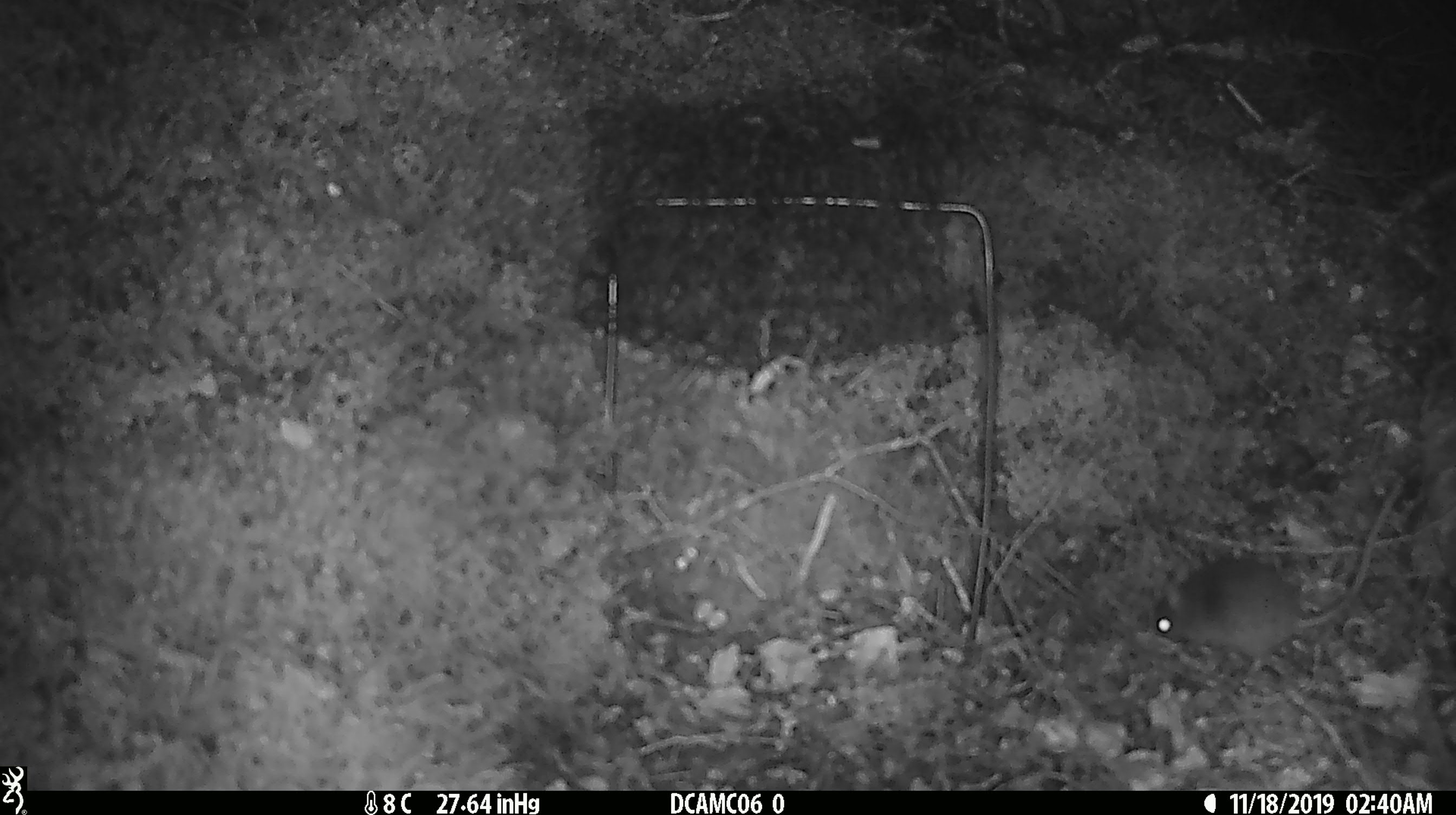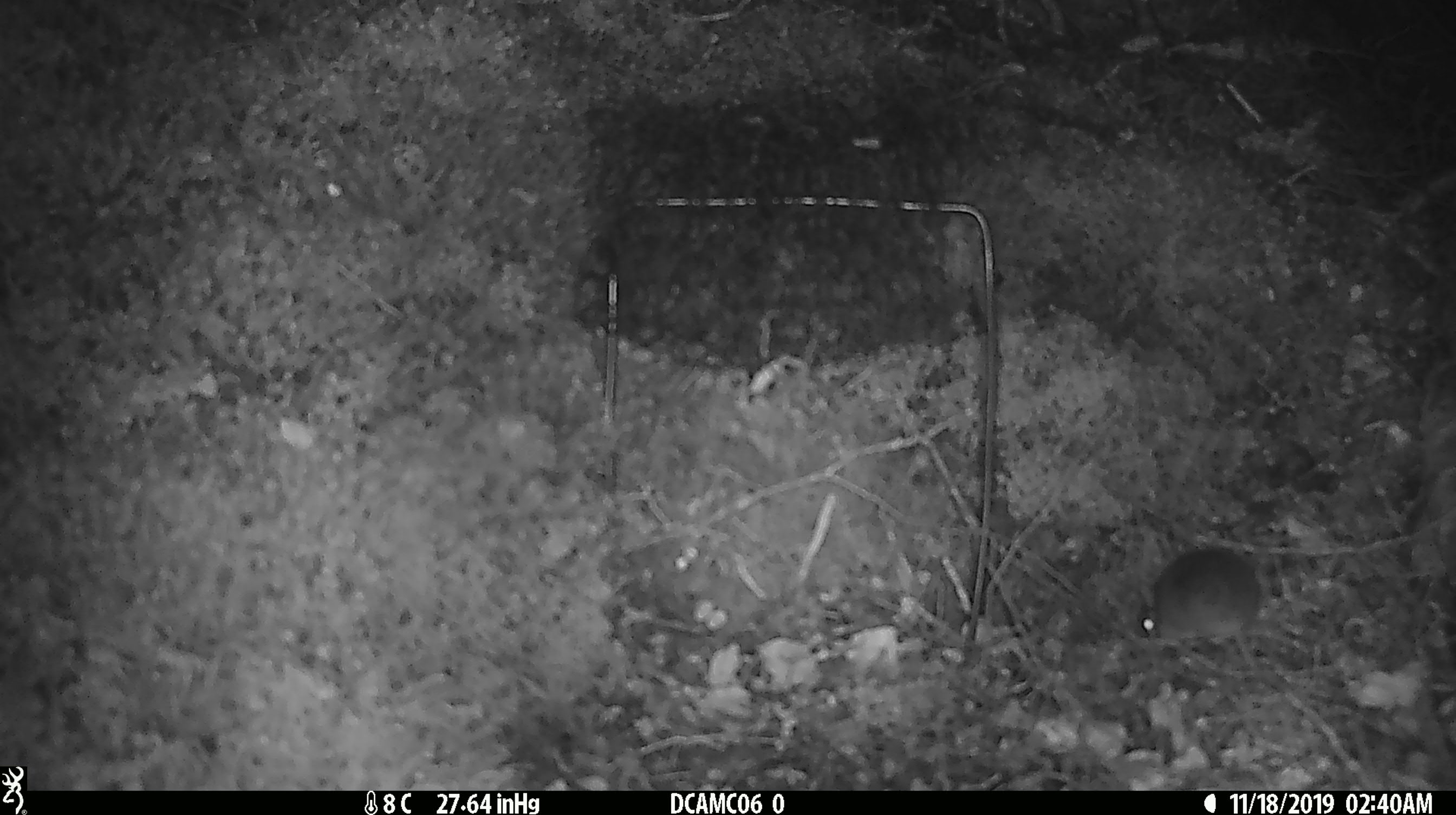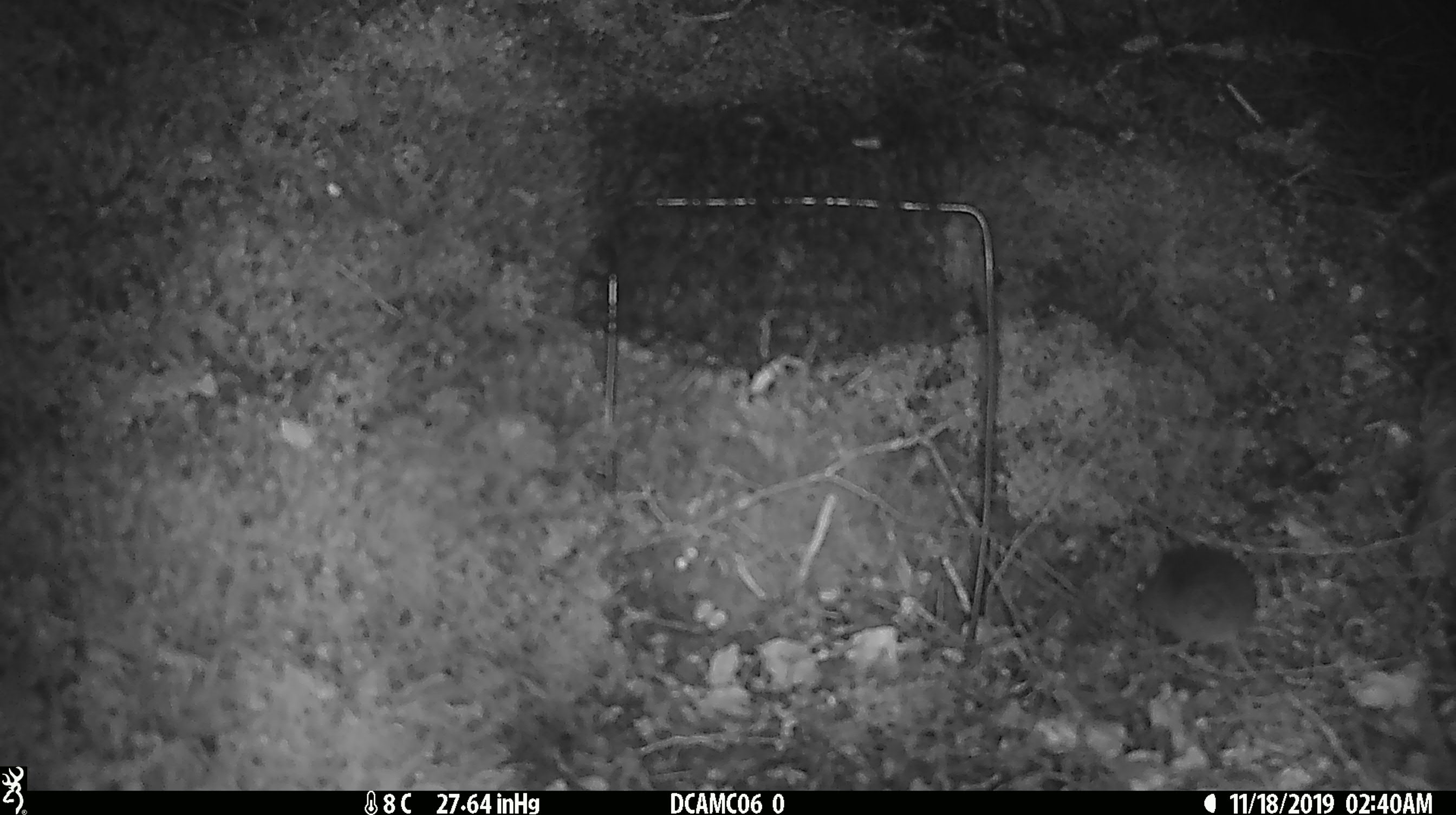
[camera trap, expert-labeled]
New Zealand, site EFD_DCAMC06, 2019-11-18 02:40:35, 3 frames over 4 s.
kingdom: Animalia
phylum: Chordata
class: Mammalia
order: Rodentia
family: Muridae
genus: Mus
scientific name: Mus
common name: mouse